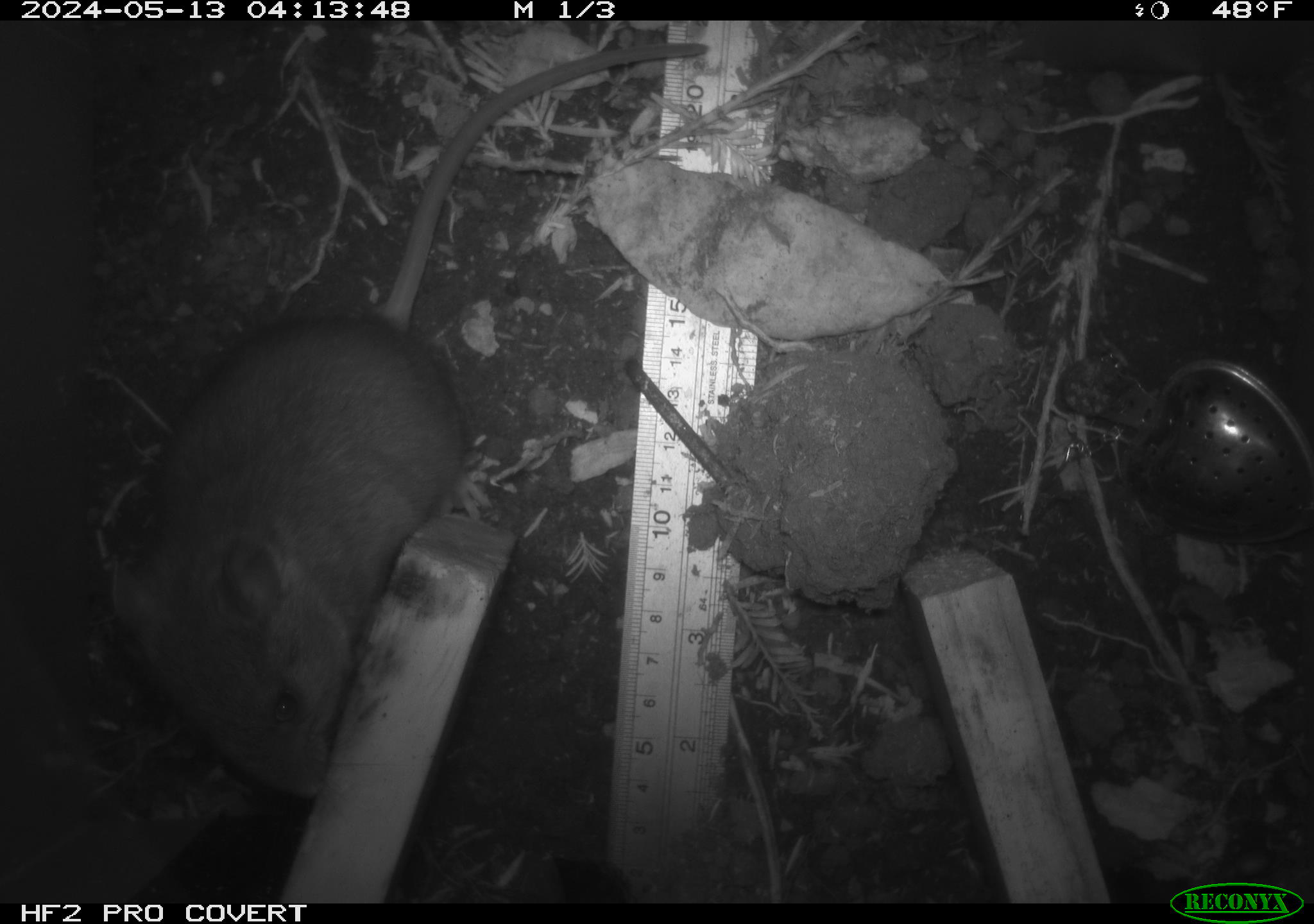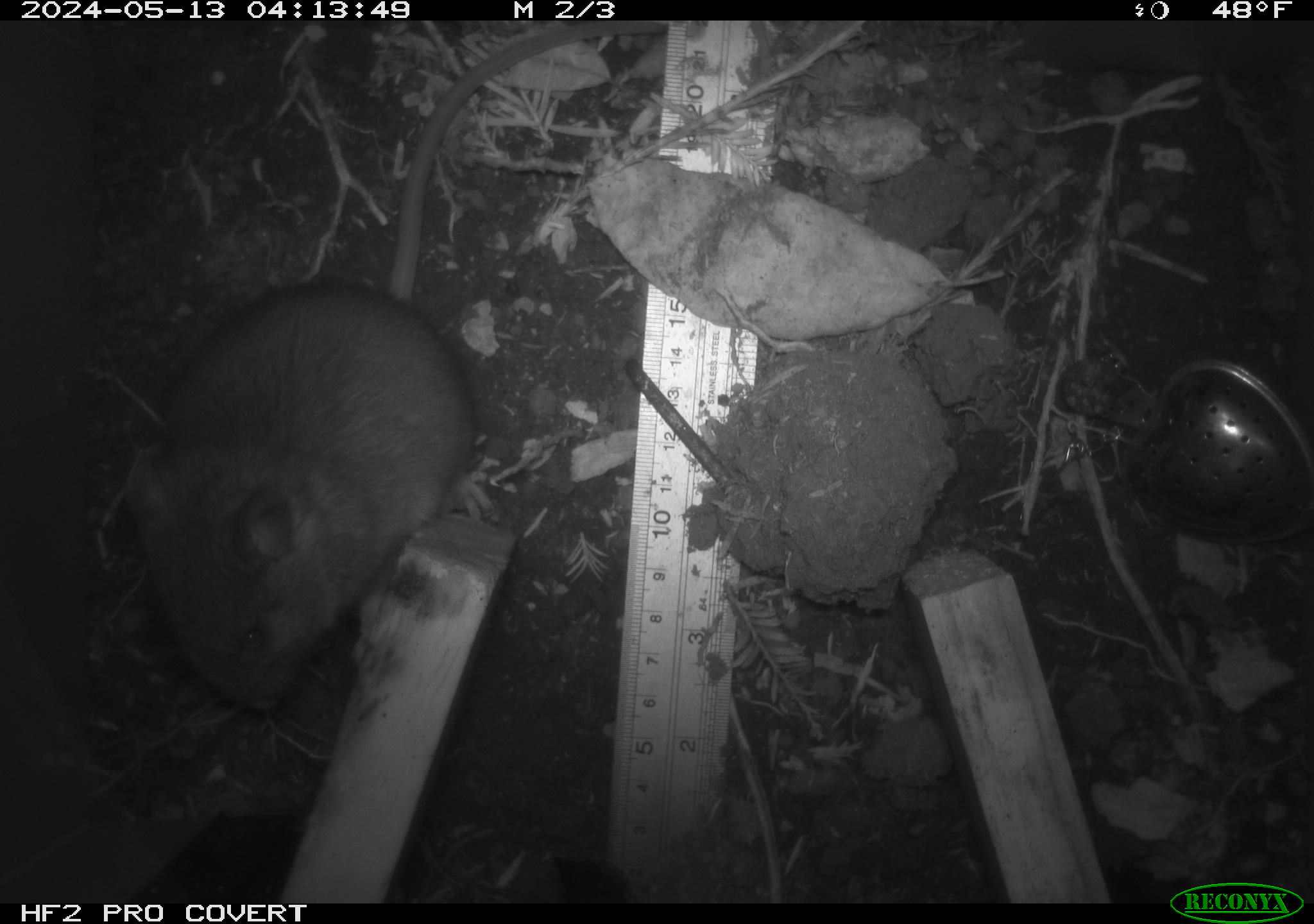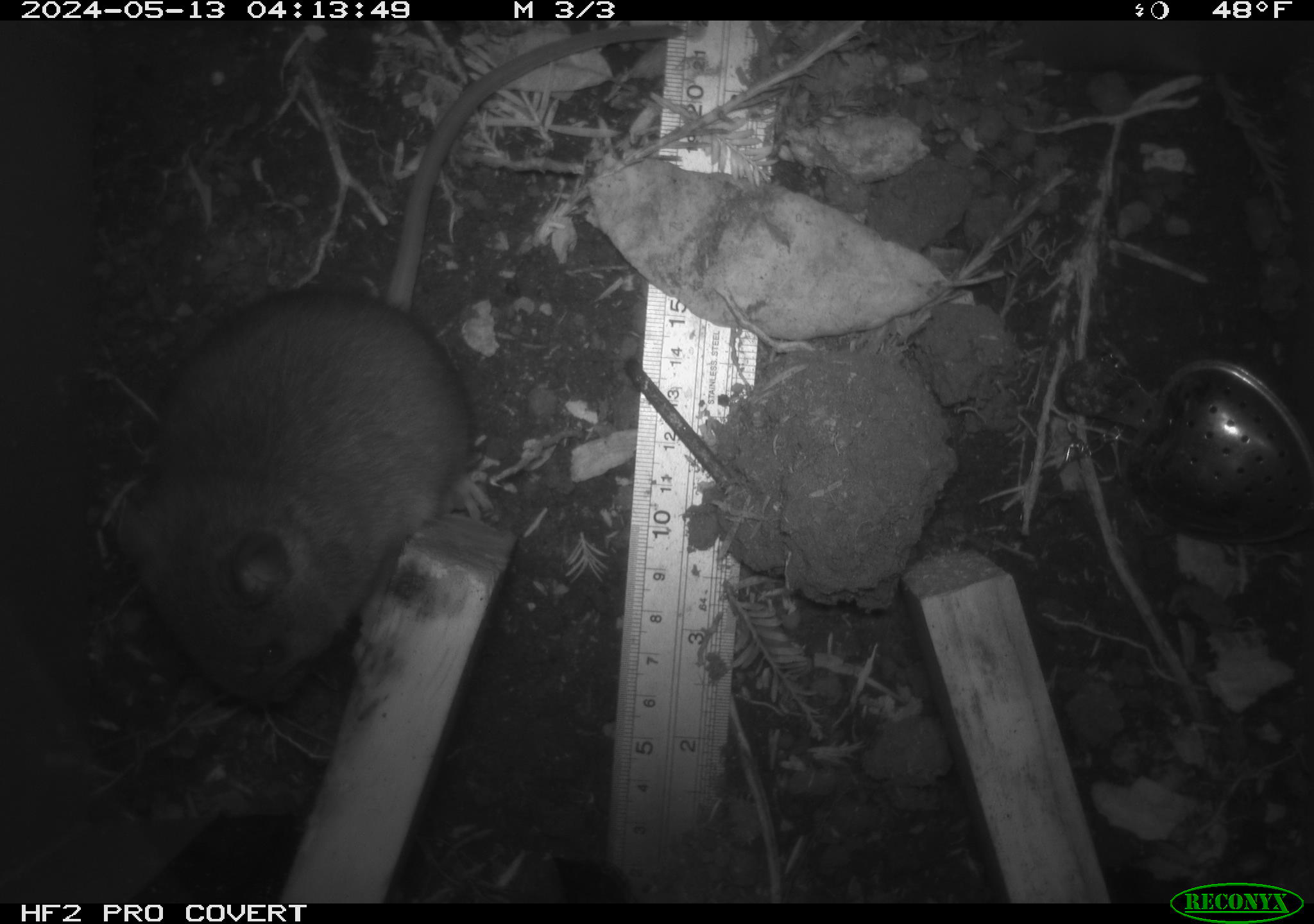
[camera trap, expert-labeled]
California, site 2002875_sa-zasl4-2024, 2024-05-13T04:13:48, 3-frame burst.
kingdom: Animalia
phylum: Chordata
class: Mammalia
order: Rodentia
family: Cricetidae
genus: Neotoma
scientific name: Neotoma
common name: pack rat or woodrat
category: neotoma species